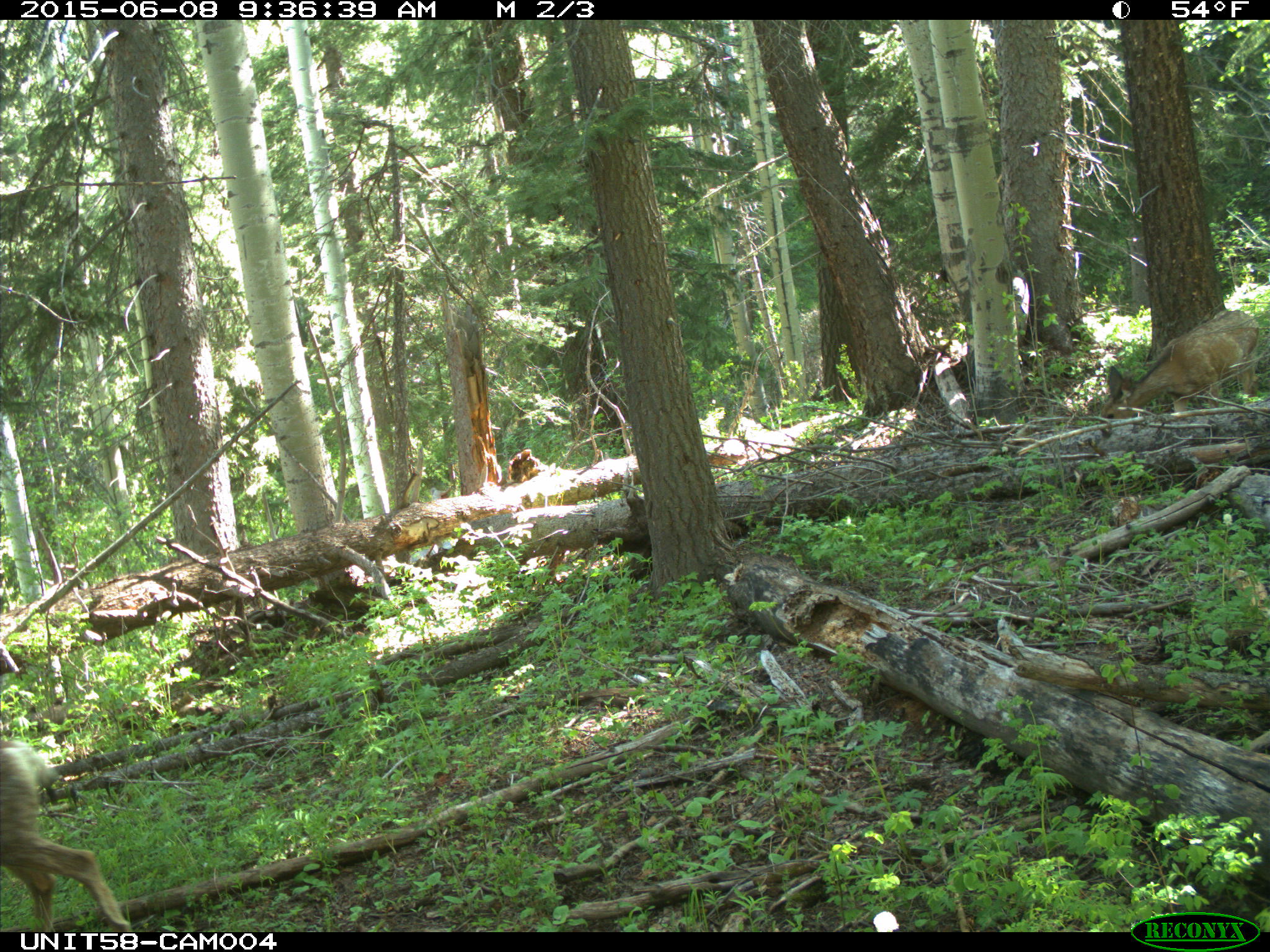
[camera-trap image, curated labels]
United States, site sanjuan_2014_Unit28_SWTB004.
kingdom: Animalia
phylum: Chordata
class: Mammalia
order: Artiodactyla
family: Cervidae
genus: Odocoileus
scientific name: Odocoileus hemionus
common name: mule deer